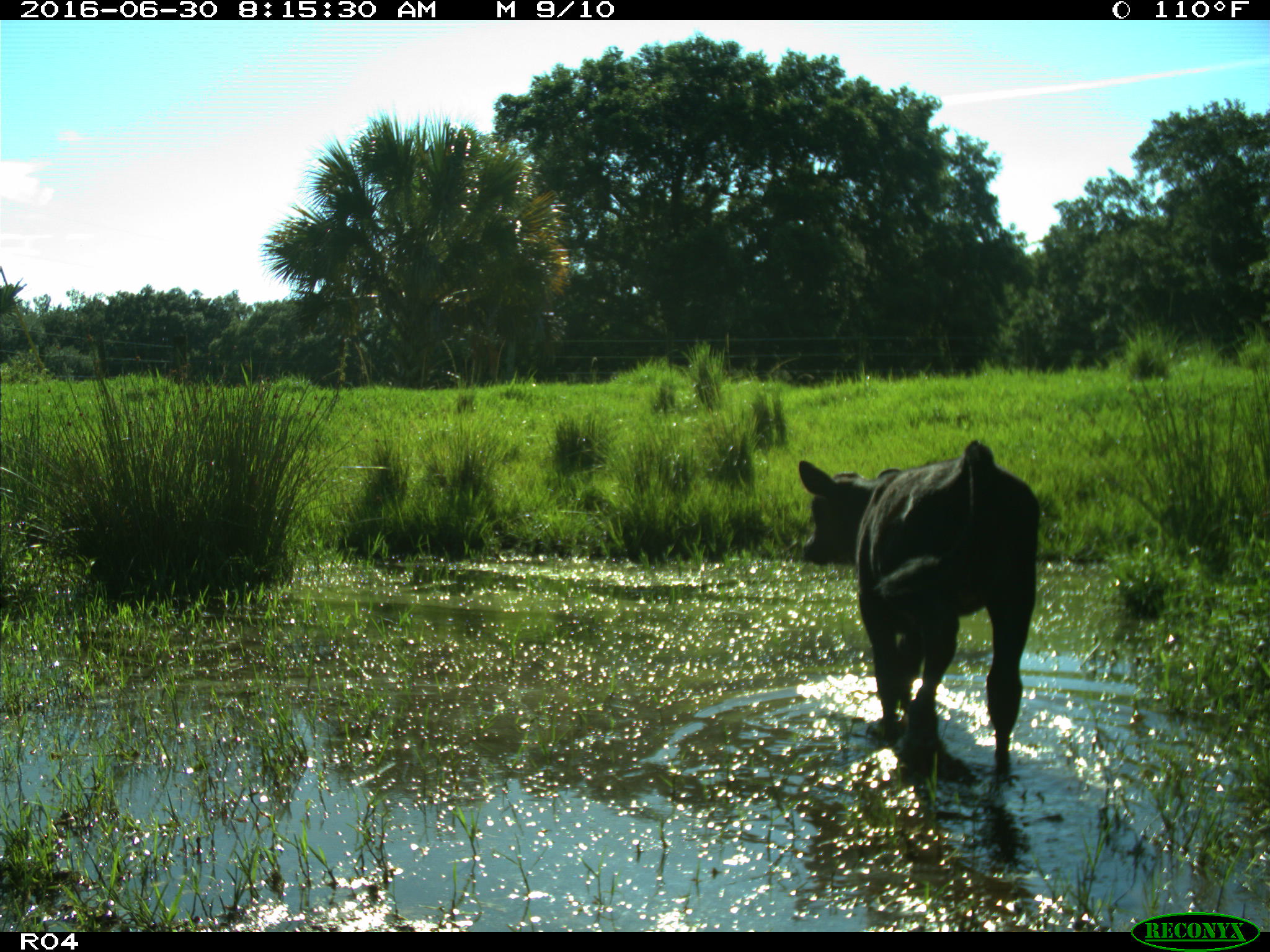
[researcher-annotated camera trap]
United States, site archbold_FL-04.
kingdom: Animalia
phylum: Chordata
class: Mammalia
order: Artiodactyla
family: Bovidae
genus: Bos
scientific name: Bos taurus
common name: domestic cow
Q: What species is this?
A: Bos taurus (domestic cow).